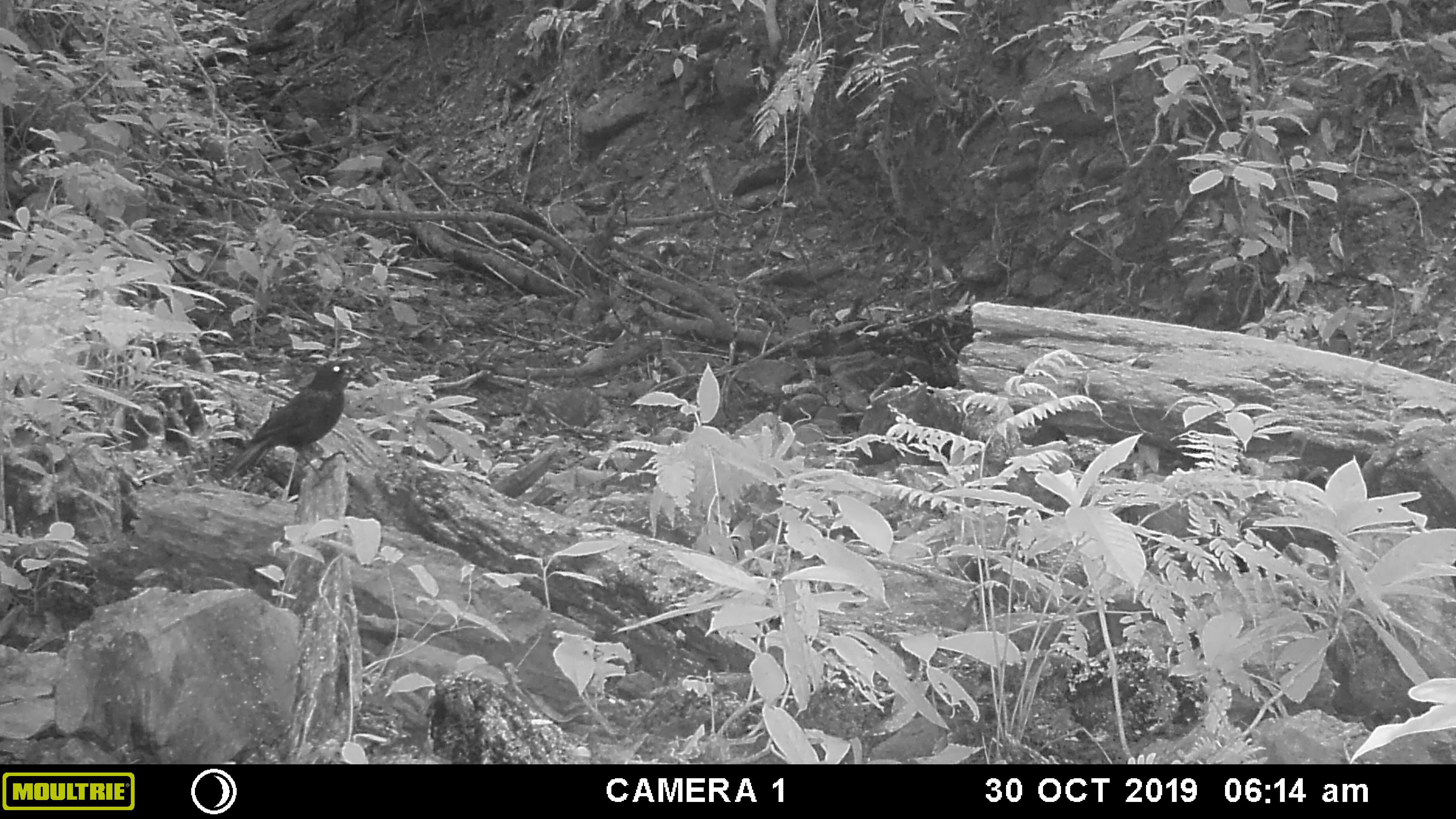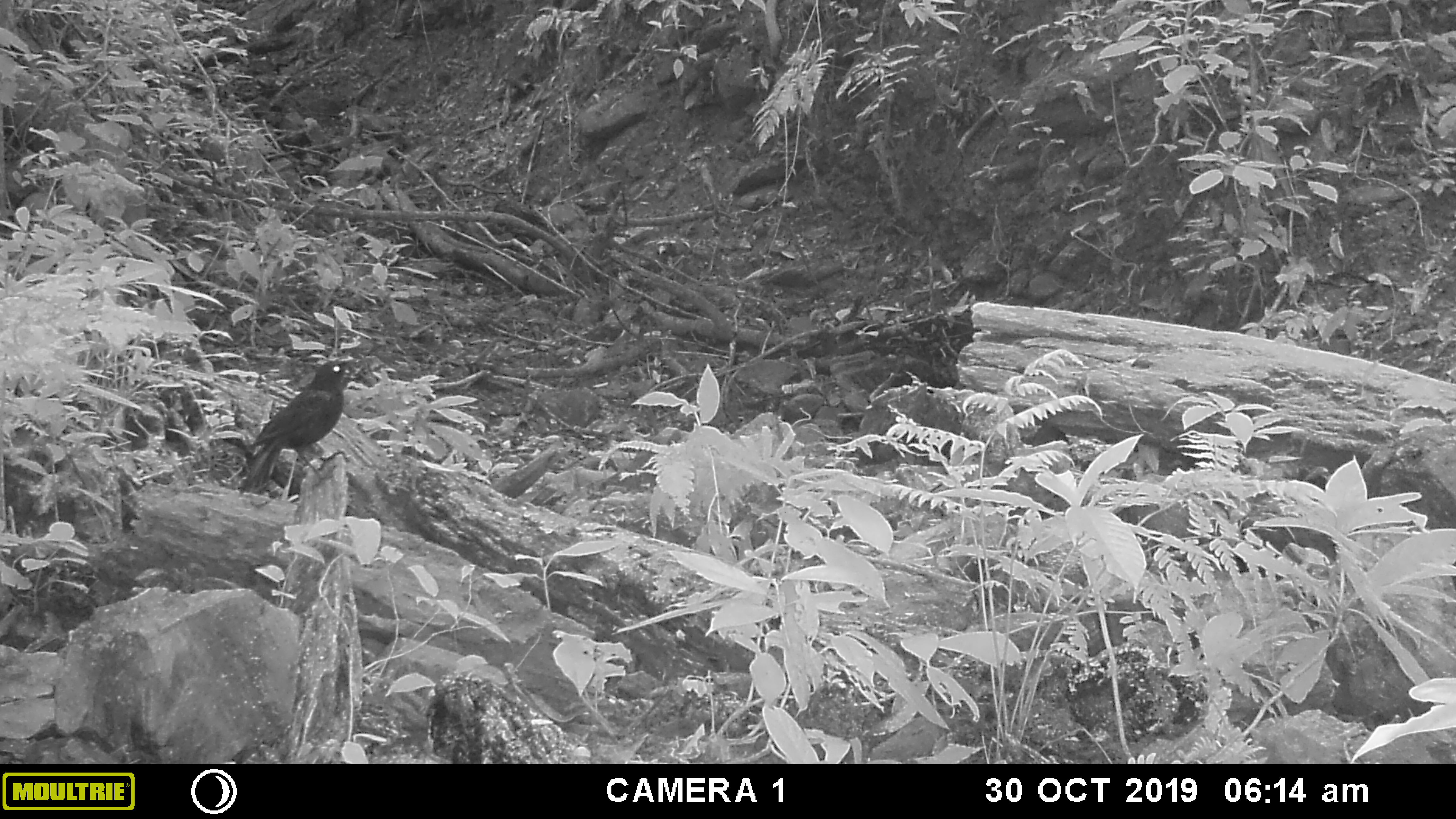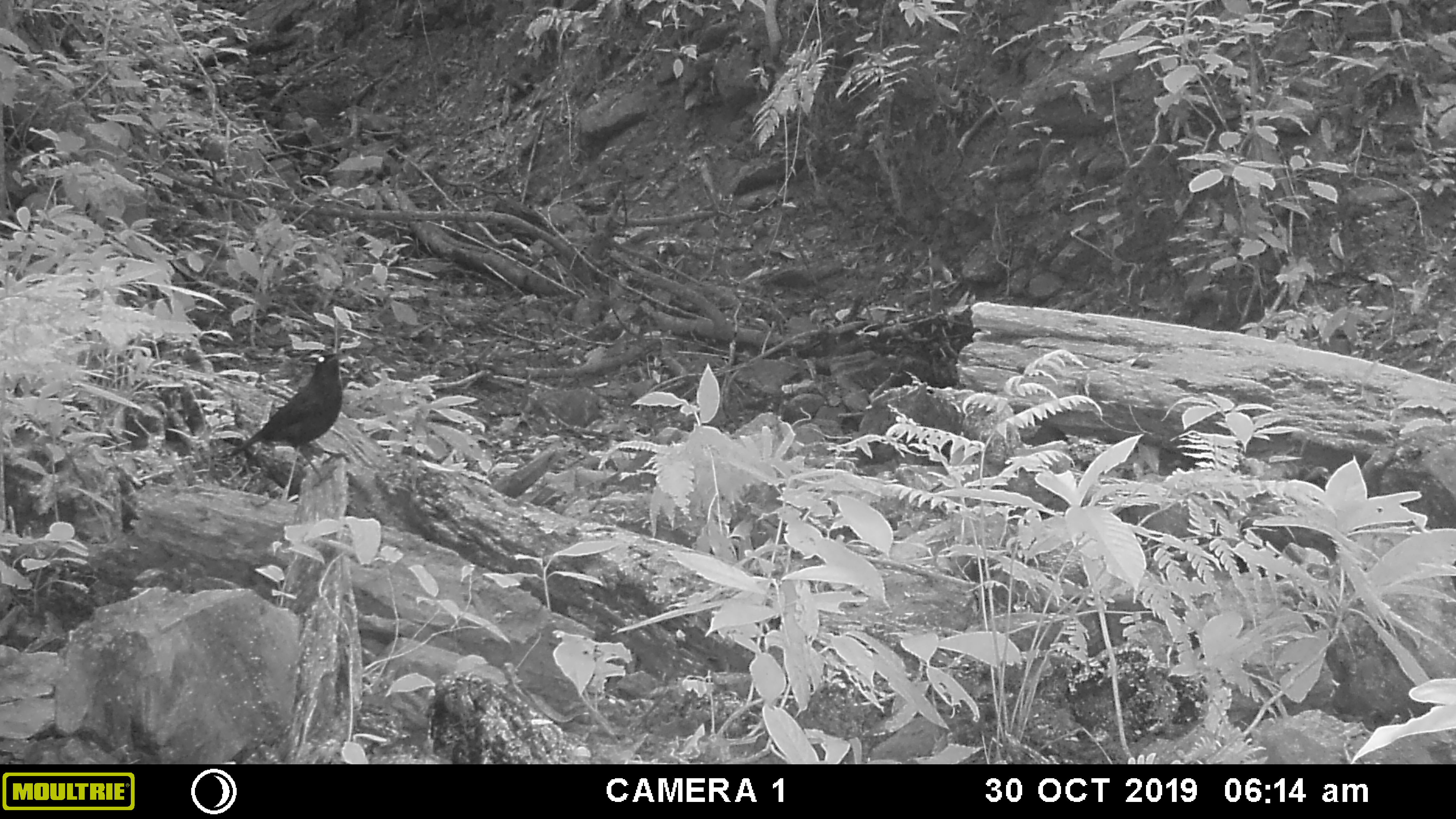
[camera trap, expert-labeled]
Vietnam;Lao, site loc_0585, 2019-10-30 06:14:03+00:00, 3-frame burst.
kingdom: Animalia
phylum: Chordata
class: Aves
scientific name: Aves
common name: bird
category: unidentified bird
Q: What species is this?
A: Unidentified bird (bird) (Aves).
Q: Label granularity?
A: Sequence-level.